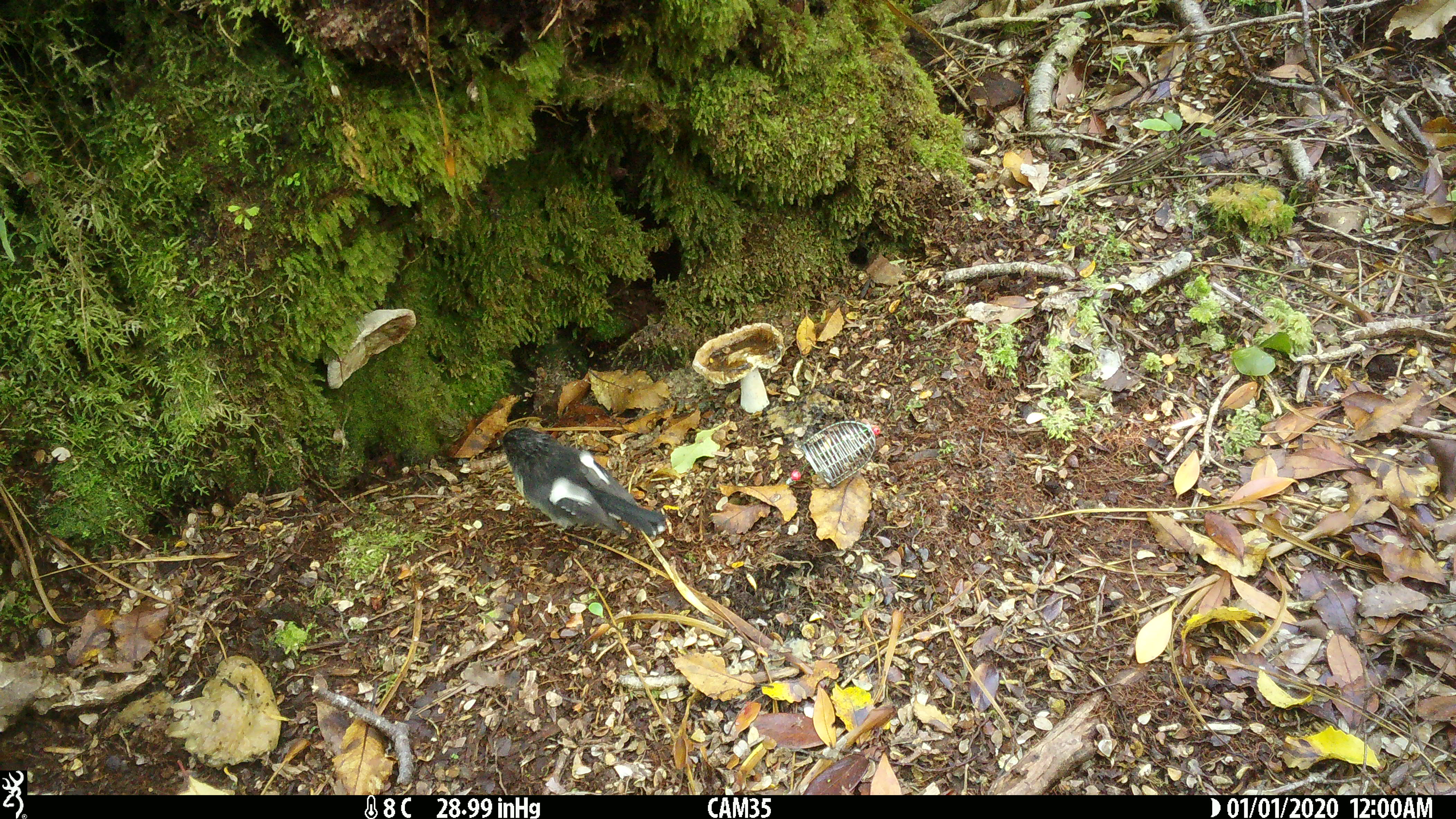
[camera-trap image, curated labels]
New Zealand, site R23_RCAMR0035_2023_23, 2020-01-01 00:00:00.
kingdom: Animalia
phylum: Chordata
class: Aves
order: Passeriformes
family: Petroicidae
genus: Petroica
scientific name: Petroica macrocephala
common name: tomtit